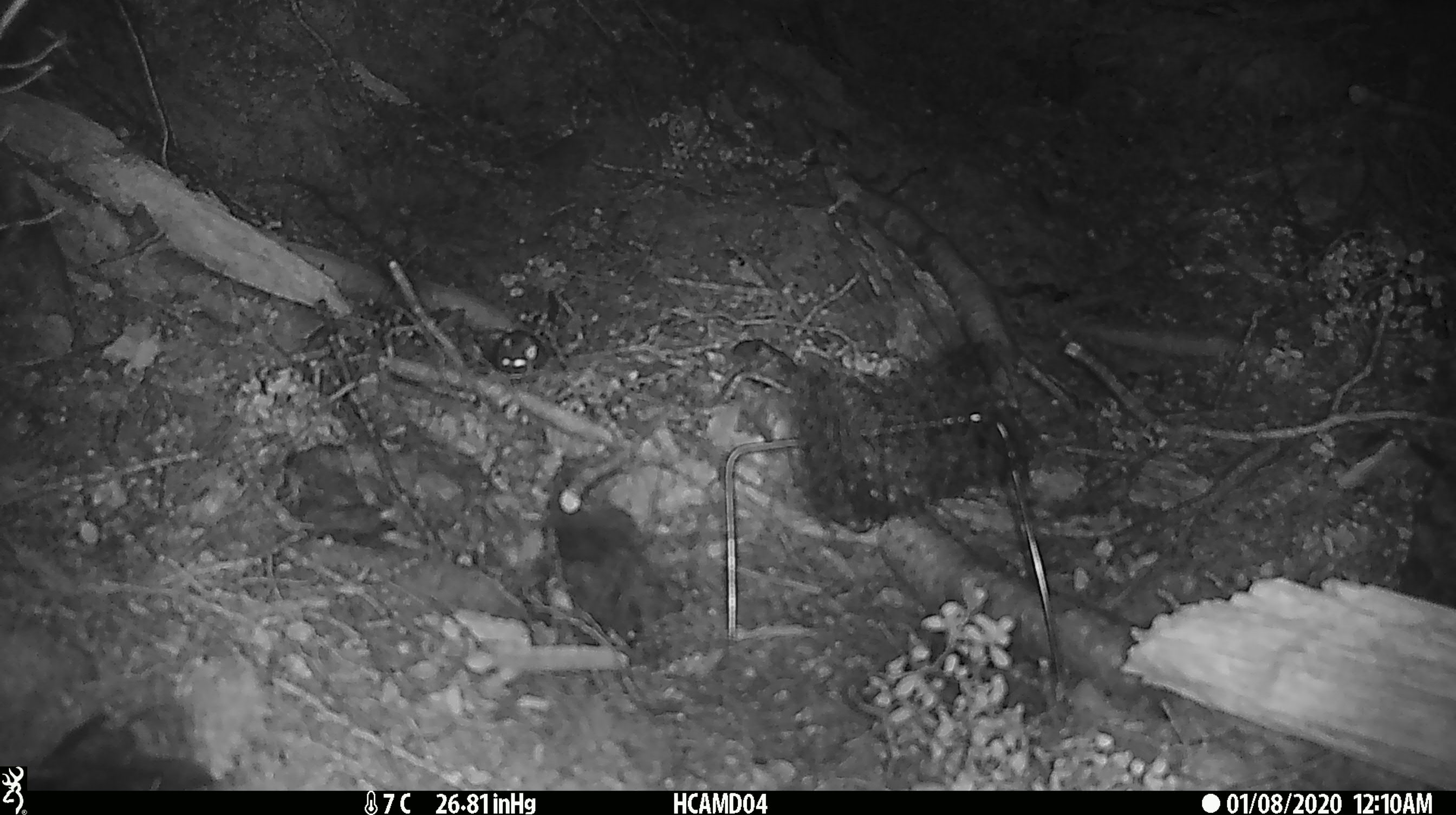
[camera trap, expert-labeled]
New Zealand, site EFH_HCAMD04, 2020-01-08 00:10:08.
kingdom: Animalia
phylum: Chordata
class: Mammalia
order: Rodentia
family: Muridae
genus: Mus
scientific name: Mus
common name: mouse